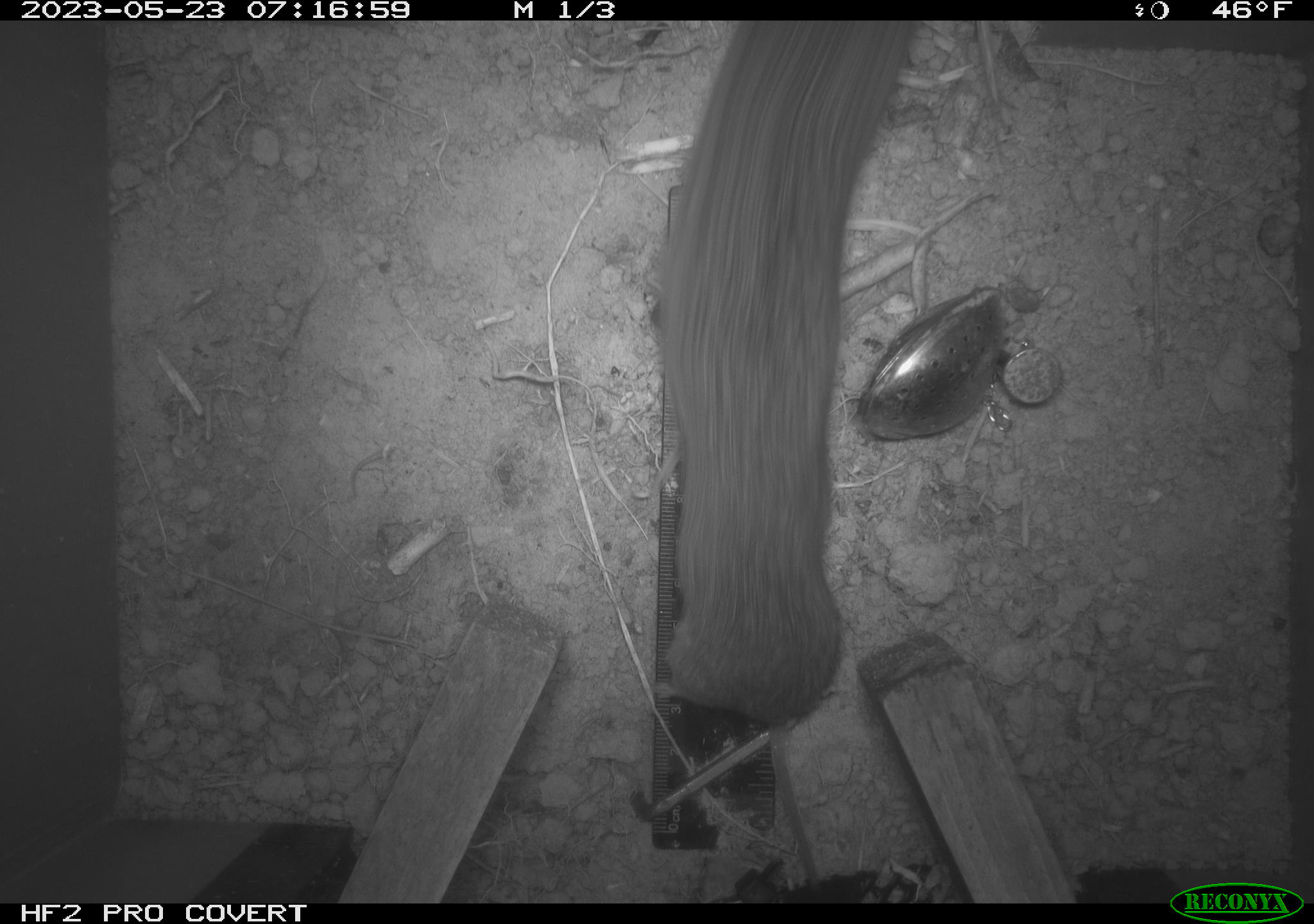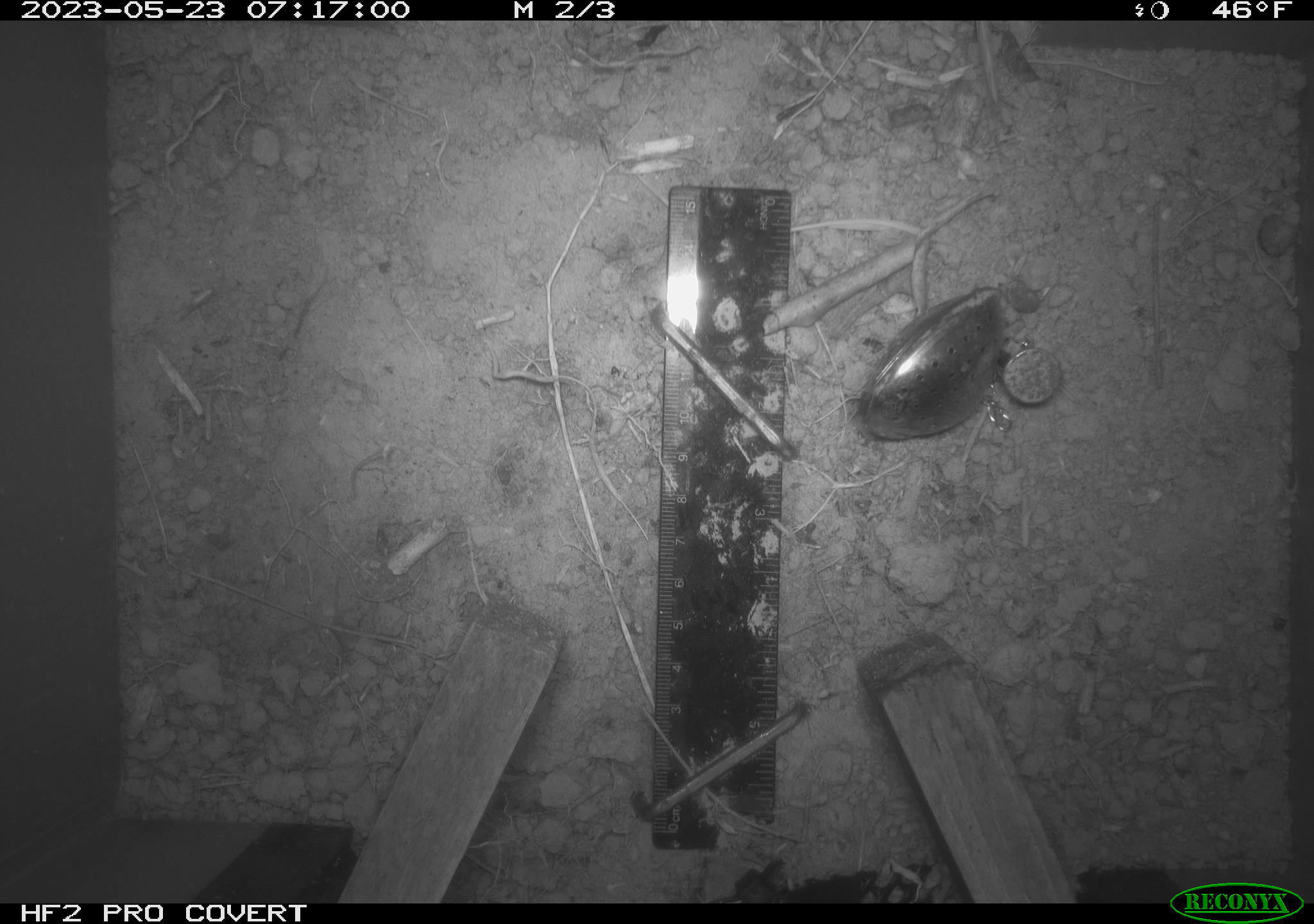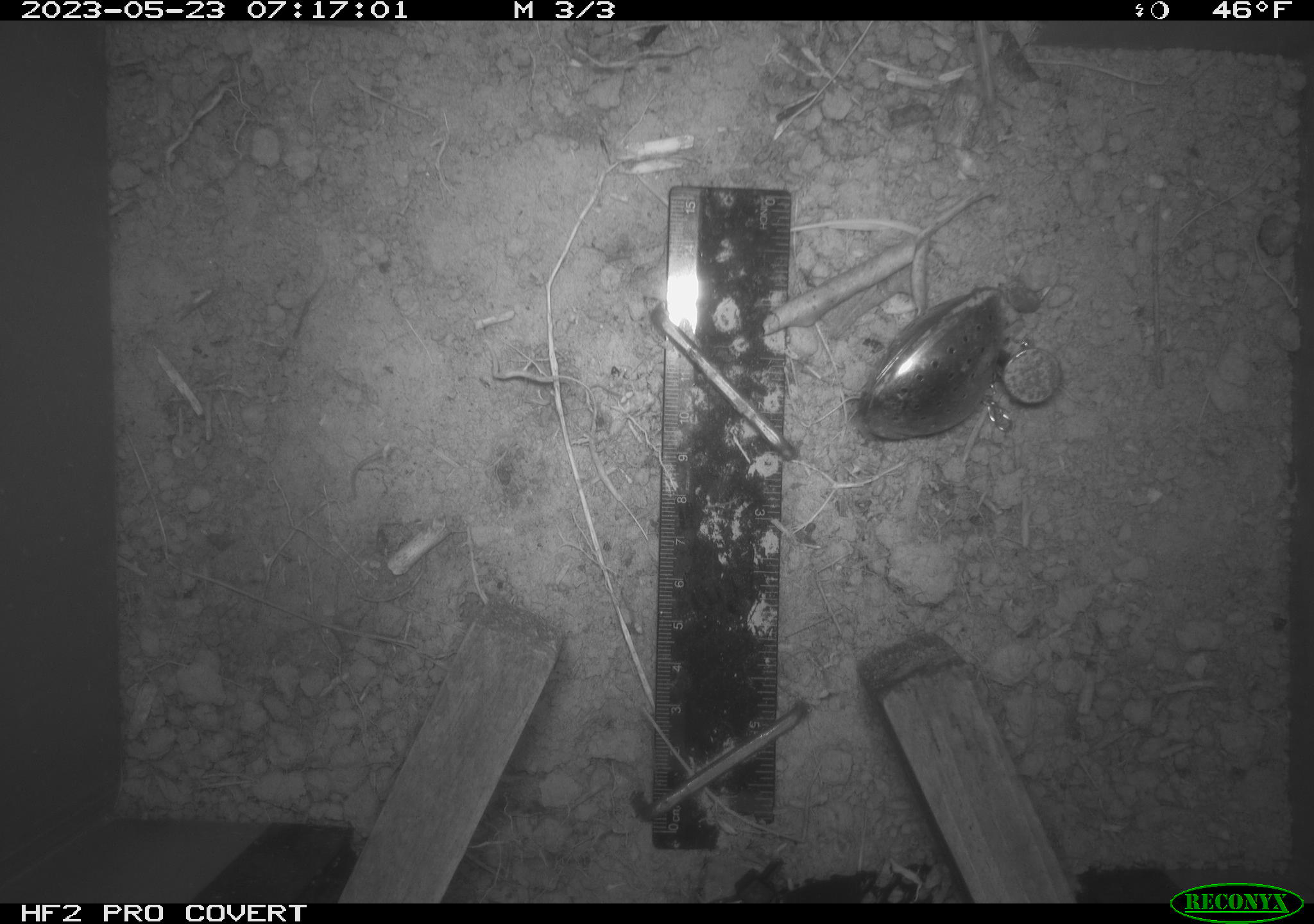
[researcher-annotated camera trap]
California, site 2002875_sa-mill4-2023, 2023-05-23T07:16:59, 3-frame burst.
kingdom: Animalia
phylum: Chordata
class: Mammalia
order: Rodentia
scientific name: Rodentia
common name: mouse species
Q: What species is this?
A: Mouse species (Rodentia).